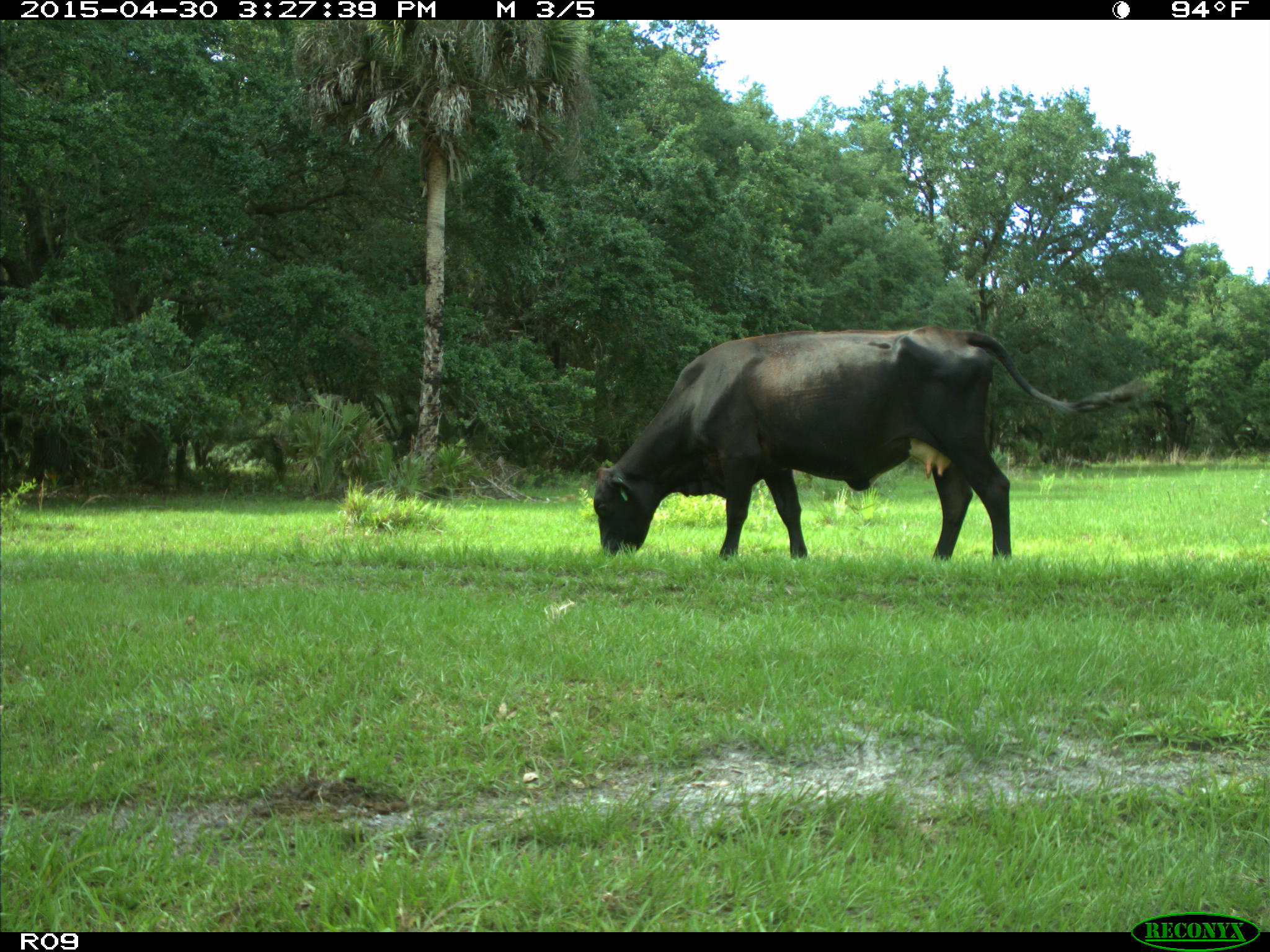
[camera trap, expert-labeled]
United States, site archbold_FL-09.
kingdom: Animalia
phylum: Chordata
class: Mammalia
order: Artiodactyla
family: Bovidae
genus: Bos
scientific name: Bos taurus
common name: domestic cow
Bos taurus (domestic cow).